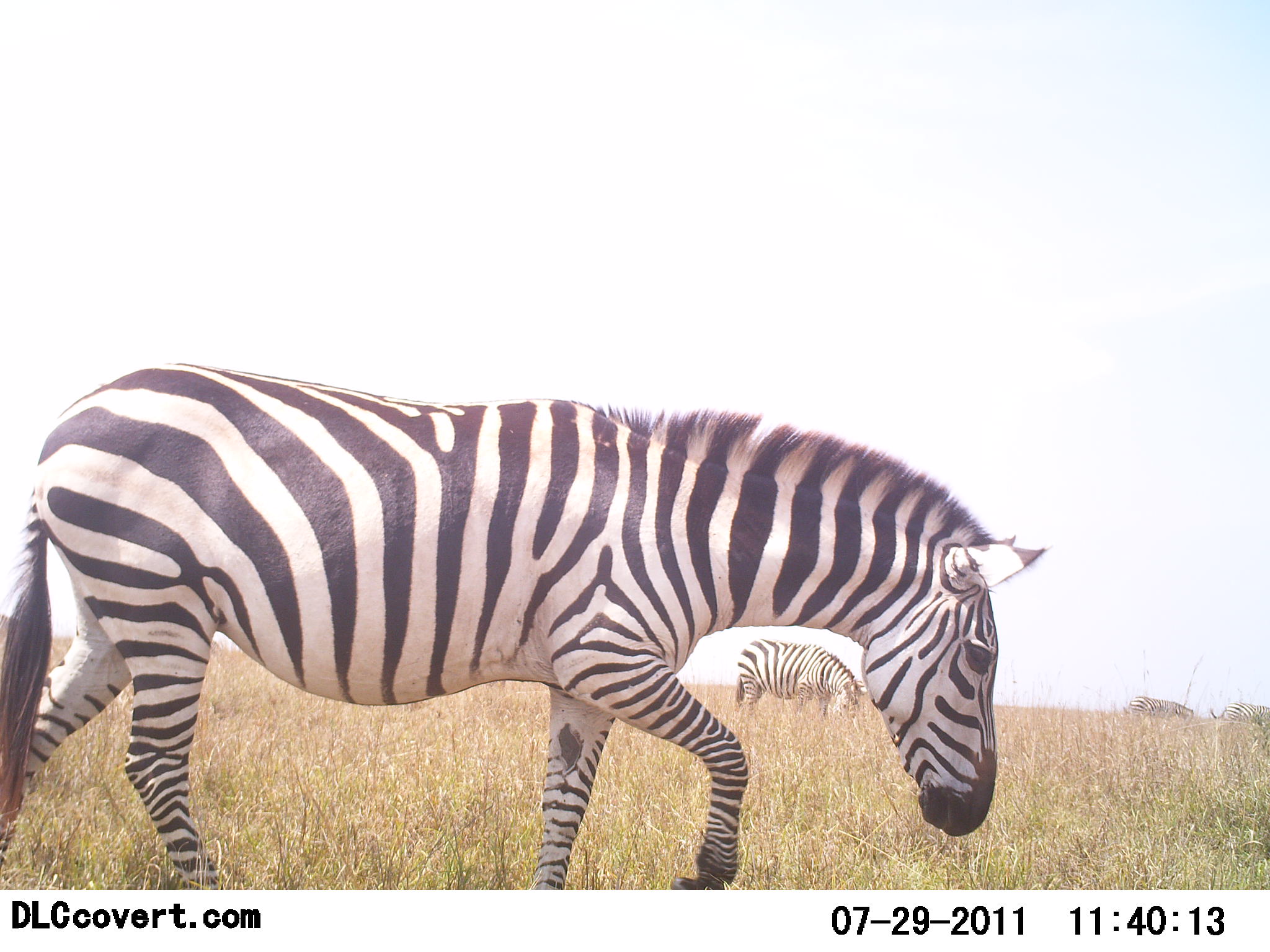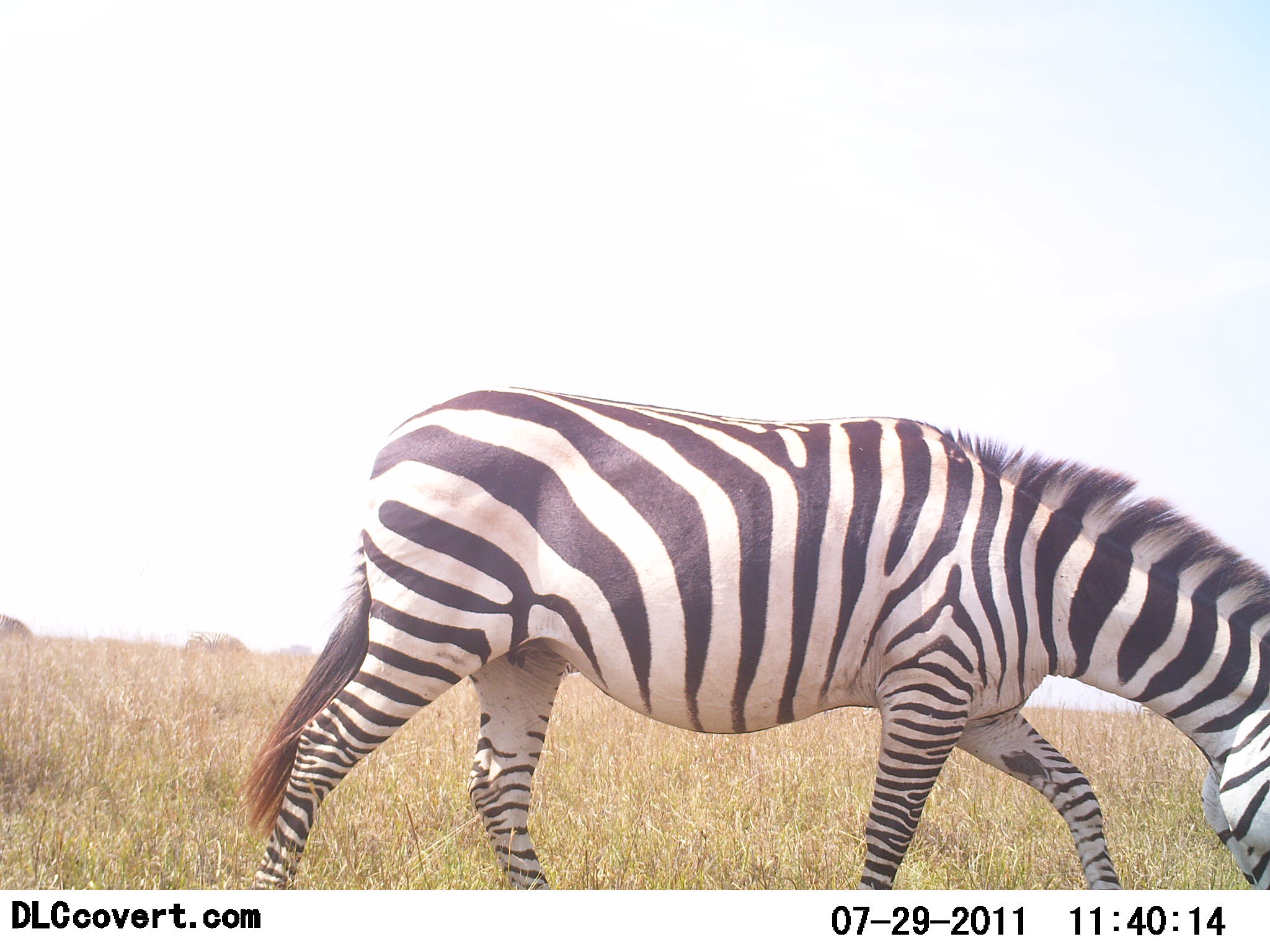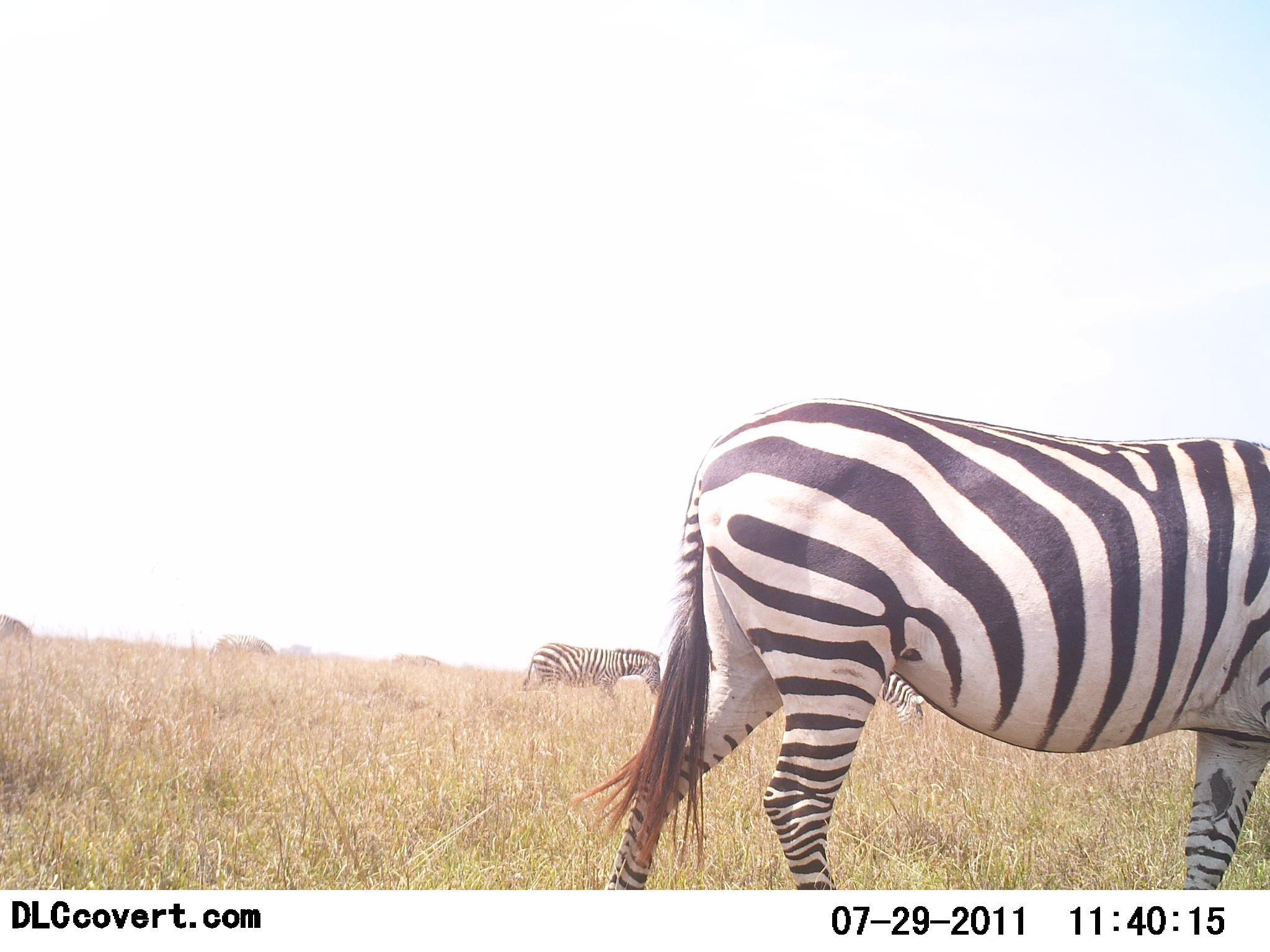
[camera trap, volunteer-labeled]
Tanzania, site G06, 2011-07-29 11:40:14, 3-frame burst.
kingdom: Animalia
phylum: Chordata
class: Mammalia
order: Perissodactyla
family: Equidae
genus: Equus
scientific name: Equus quagga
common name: plains zebra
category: zebra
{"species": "zebra (plains zebra) (Equus quagga)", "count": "4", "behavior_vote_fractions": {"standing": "17%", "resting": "0%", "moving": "92%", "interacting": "0%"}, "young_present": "0%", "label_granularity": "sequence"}